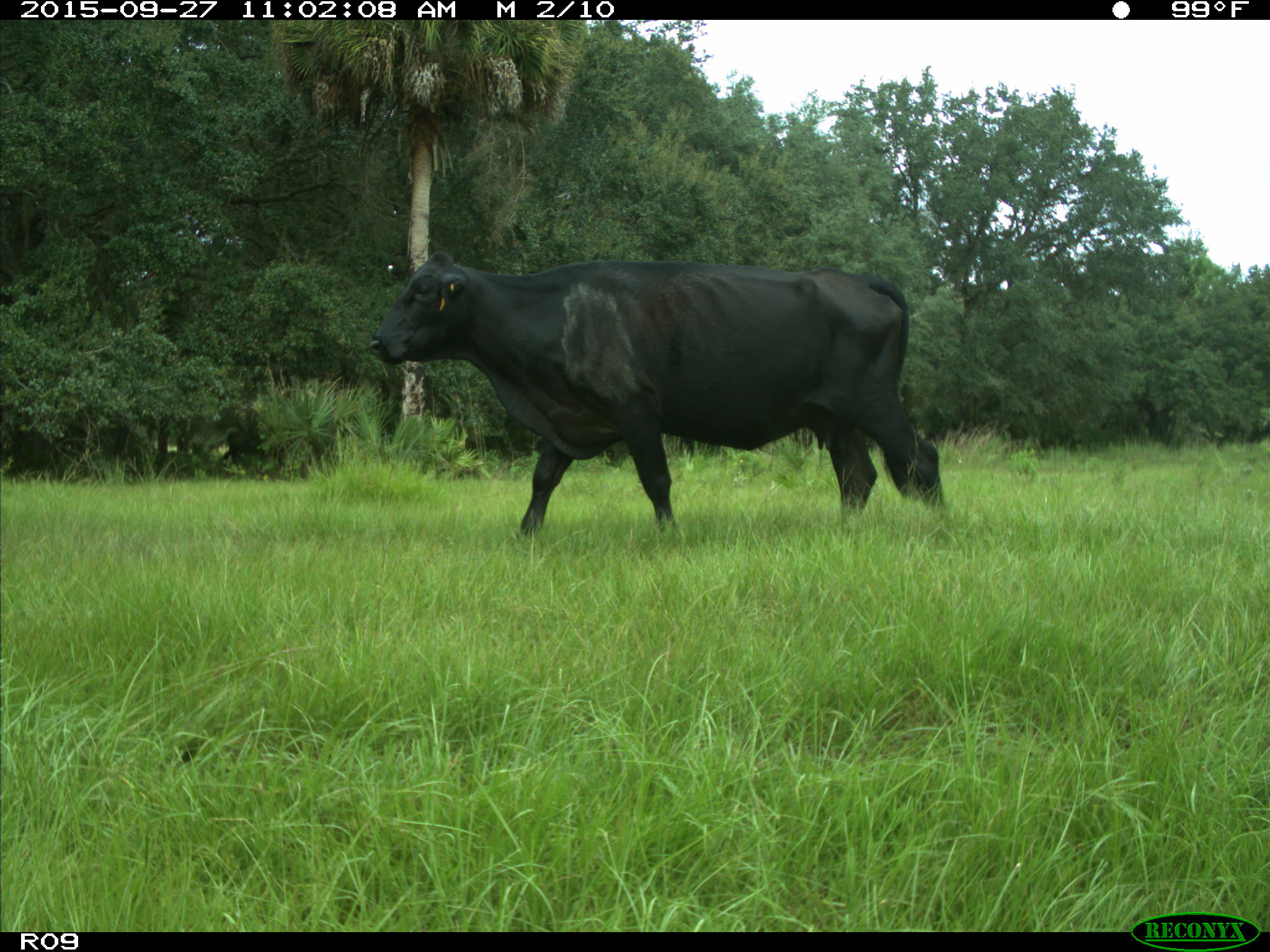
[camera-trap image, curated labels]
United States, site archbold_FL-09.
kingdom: Animalia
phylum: Chordata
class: Mammalia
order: Artiodactyla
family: Bovidae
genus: Bos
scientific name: Bos taurus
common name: domestic cow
Bos taurus (domestic cow).